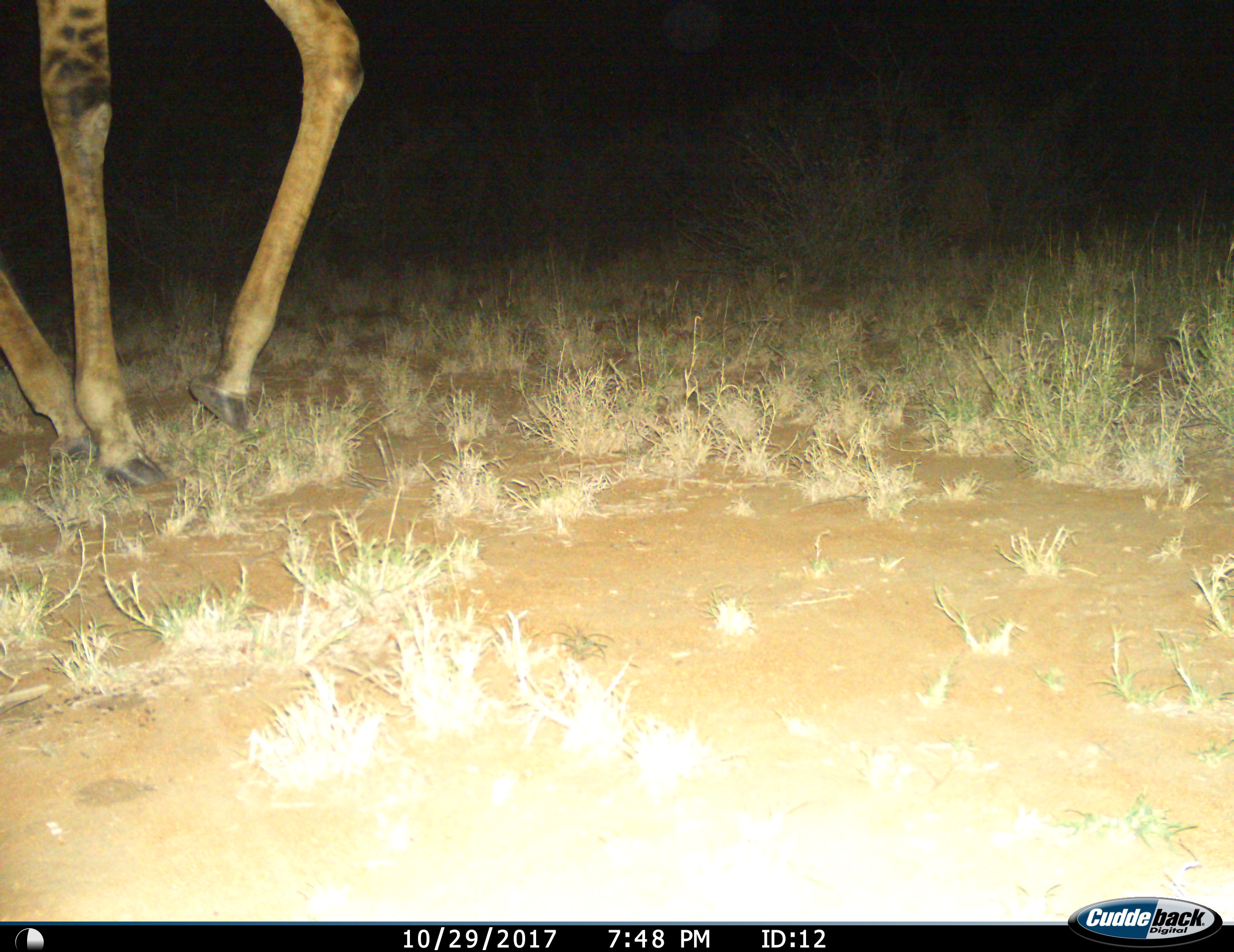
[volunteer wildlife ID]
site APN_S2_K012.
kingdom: Animalia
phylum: Chordata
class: Mammalia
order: Artiodactyla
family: Giraffidae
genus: Giraffa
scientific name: Giraffa camelopardalis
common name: giraffe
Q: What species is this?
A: Giraffe (Giraffa camelopardalis).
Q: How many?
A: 1.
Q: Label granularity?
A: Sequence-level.